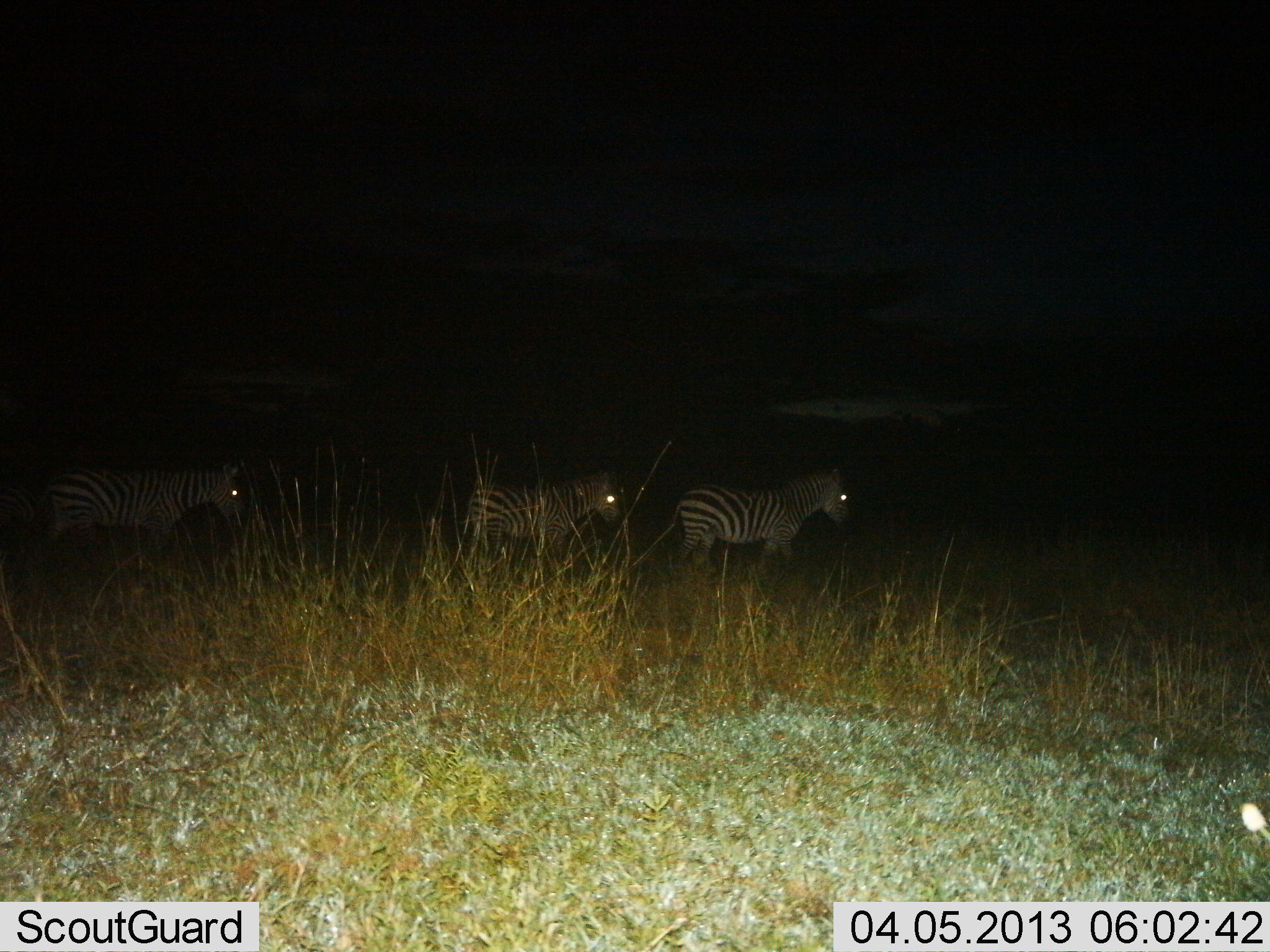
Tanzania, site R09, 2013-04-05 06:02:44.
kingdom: Animalia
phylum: Chordata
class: Mammalia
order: Perissodactyla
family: Equidae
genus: Equus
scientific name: Equus quagga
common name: plains zebra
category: zebra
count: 3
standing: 36%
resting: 0%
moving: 68%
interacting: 0%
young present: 0%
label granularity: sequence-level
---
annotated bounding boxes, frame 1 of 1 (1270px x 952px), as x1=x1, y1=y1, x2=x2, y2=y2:
animal: x1=26, y1=453, x2=248, y2=570; x1=664, y1=461, x2=856, y2=581; x1=452, y1=467, x2=625, y2=578; x1=0, y1=466, x2=40, y2=563